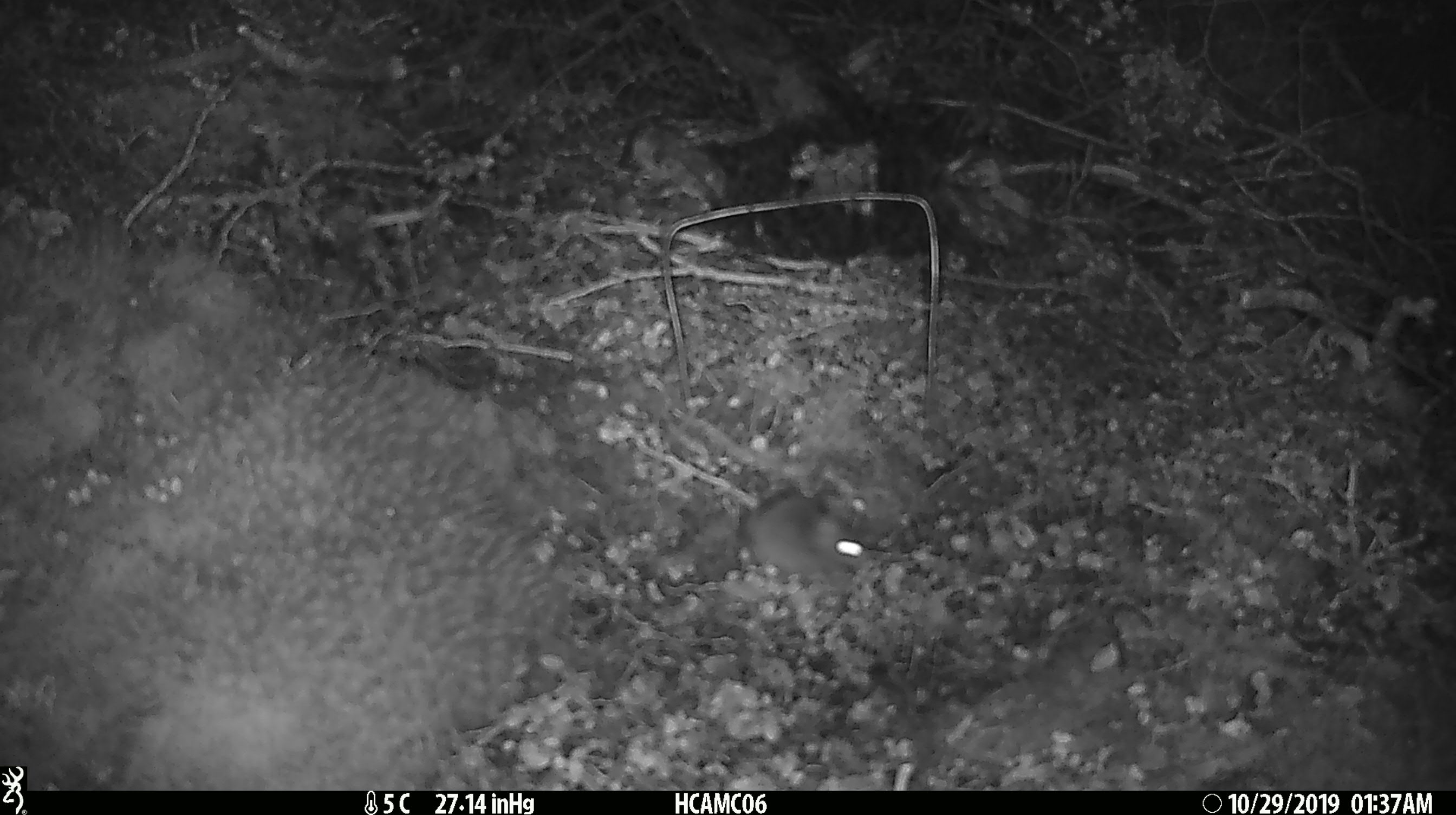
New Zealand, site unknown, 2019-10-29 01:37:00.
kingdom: Animalia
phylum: Chordata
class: Mammalia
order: Rodentia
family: Muridae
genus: Mus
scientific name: Mus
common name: mouse